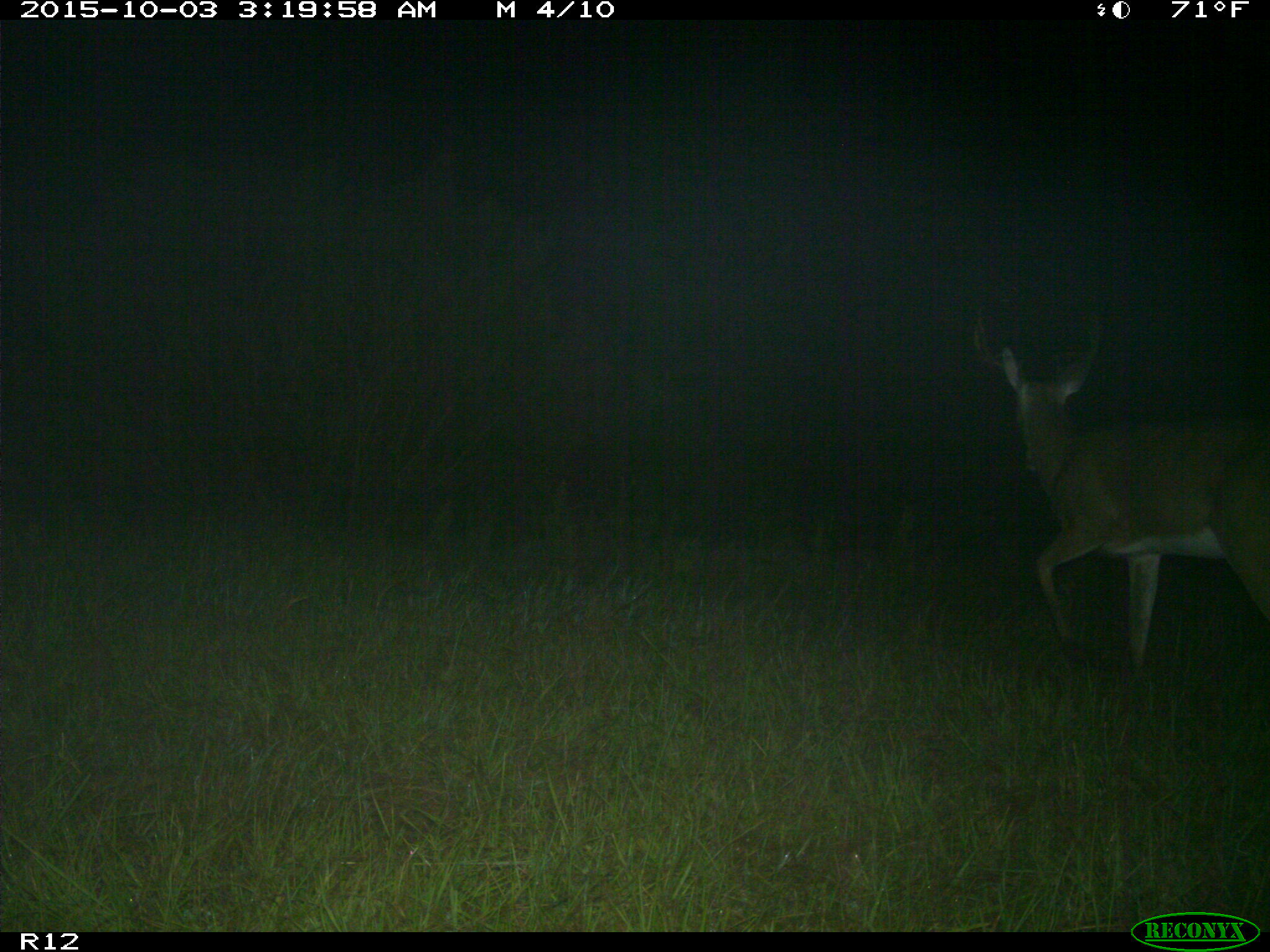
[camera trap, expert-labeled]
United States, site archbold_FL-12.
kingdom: Animalia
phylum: Chordata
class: Mammalia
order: Artiodactyla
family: Cervidae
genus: Odocoileus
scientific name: Odocoileus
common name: deer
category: unidentified deer